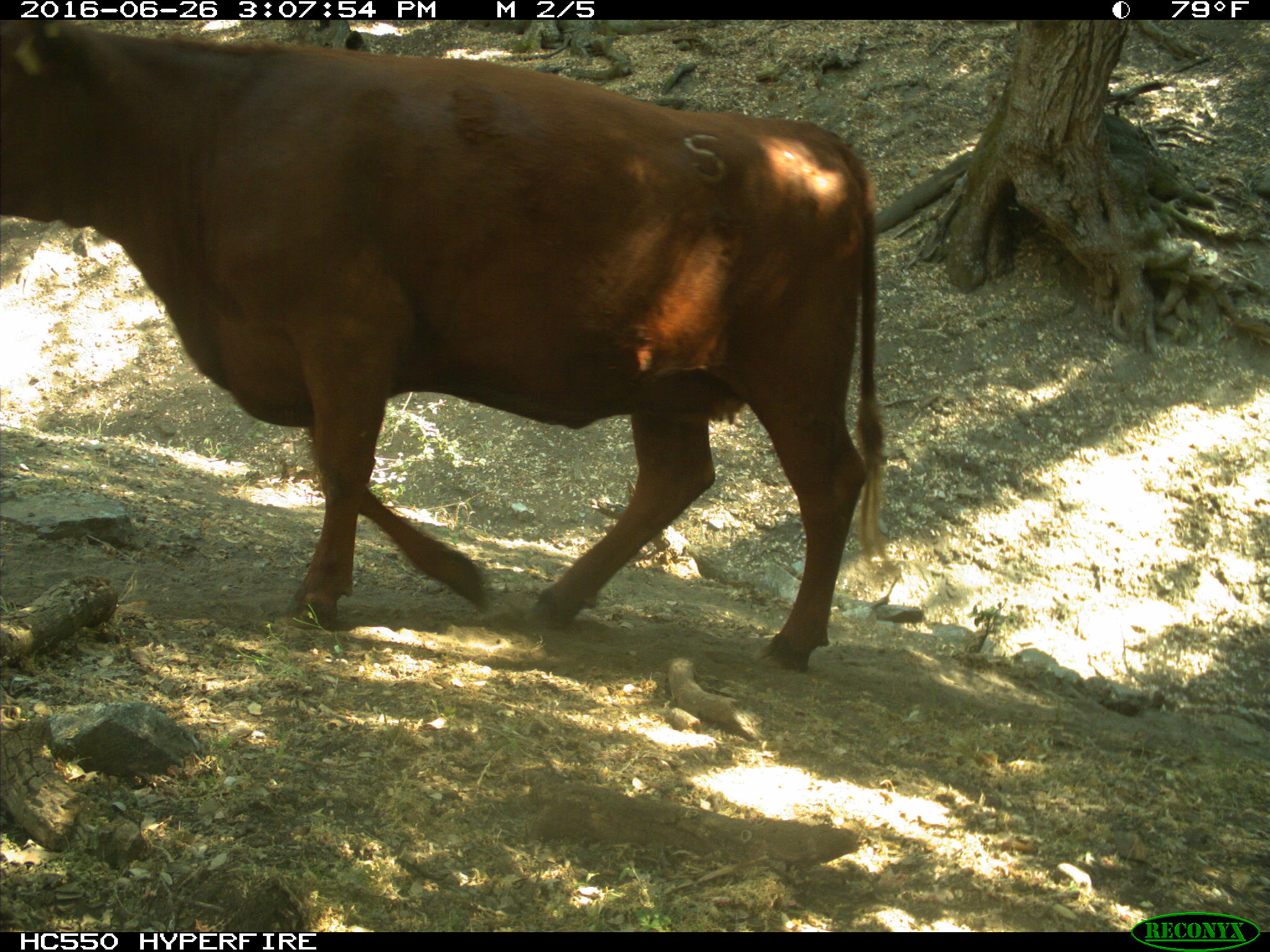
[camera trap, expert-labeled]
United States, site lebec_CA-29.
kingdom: Animalia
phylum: Chordata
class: Mammalia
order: Artiodactyla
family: Bovidae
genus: Bos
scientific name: Bos taurus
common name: domestic cow